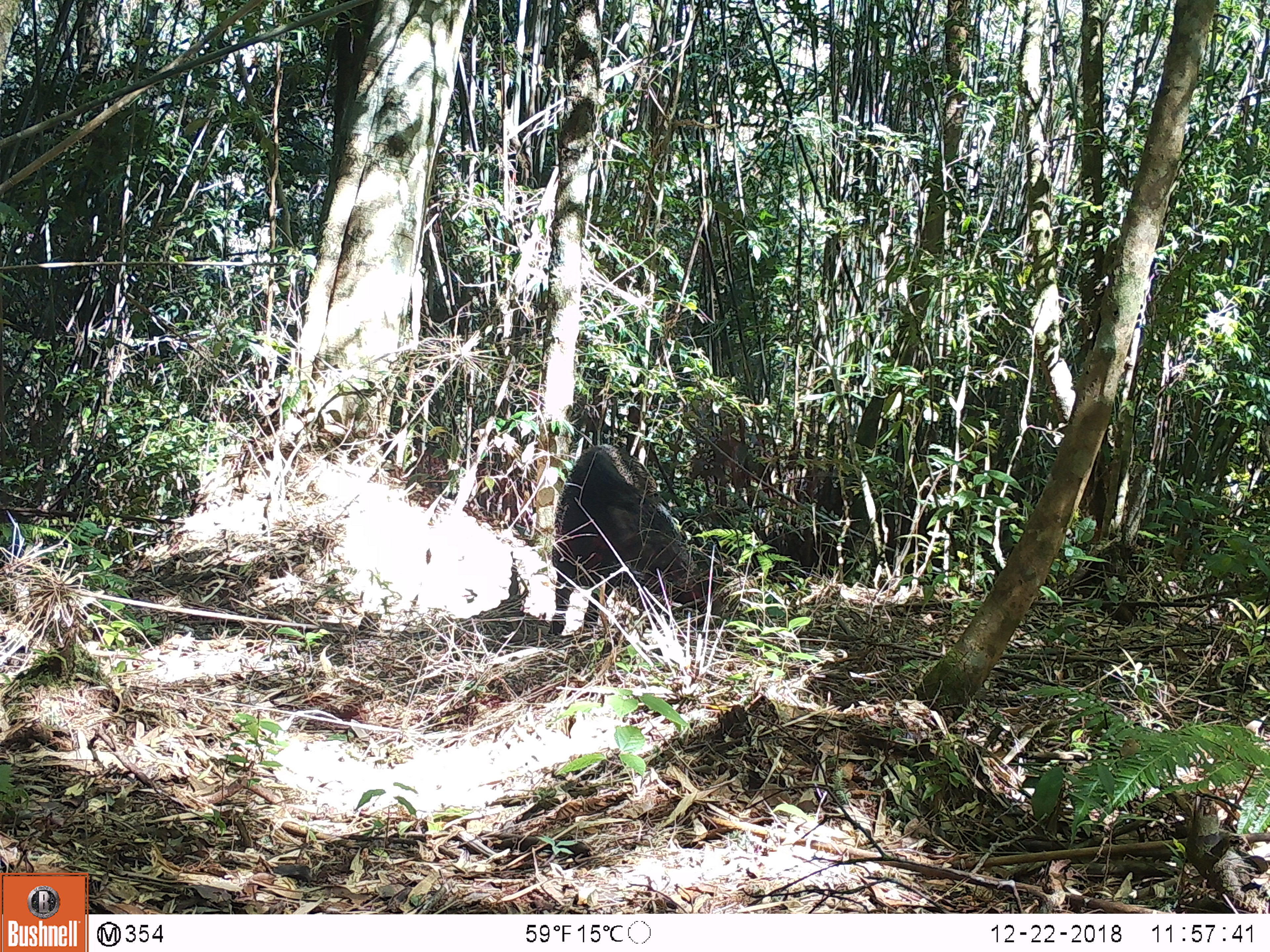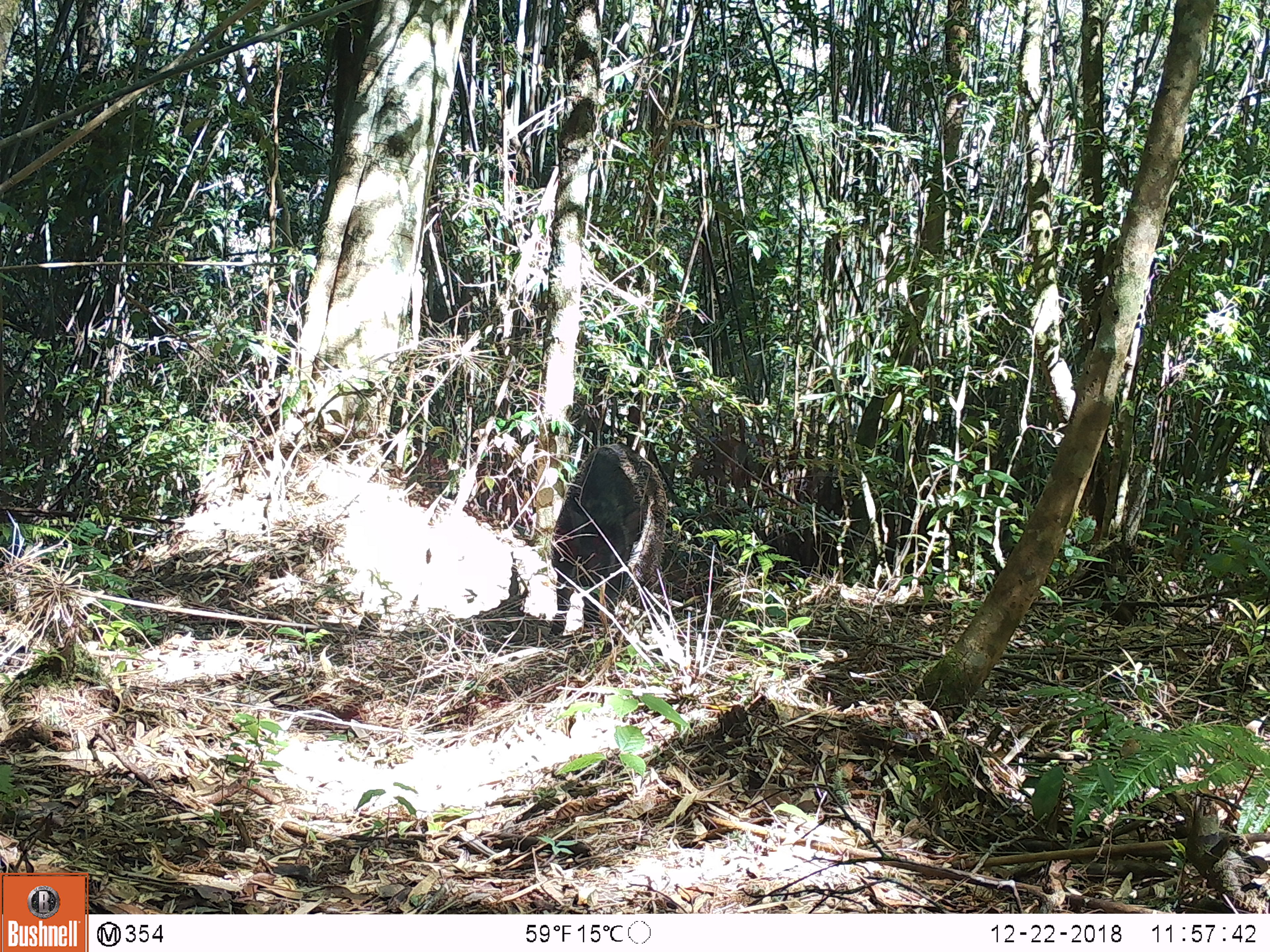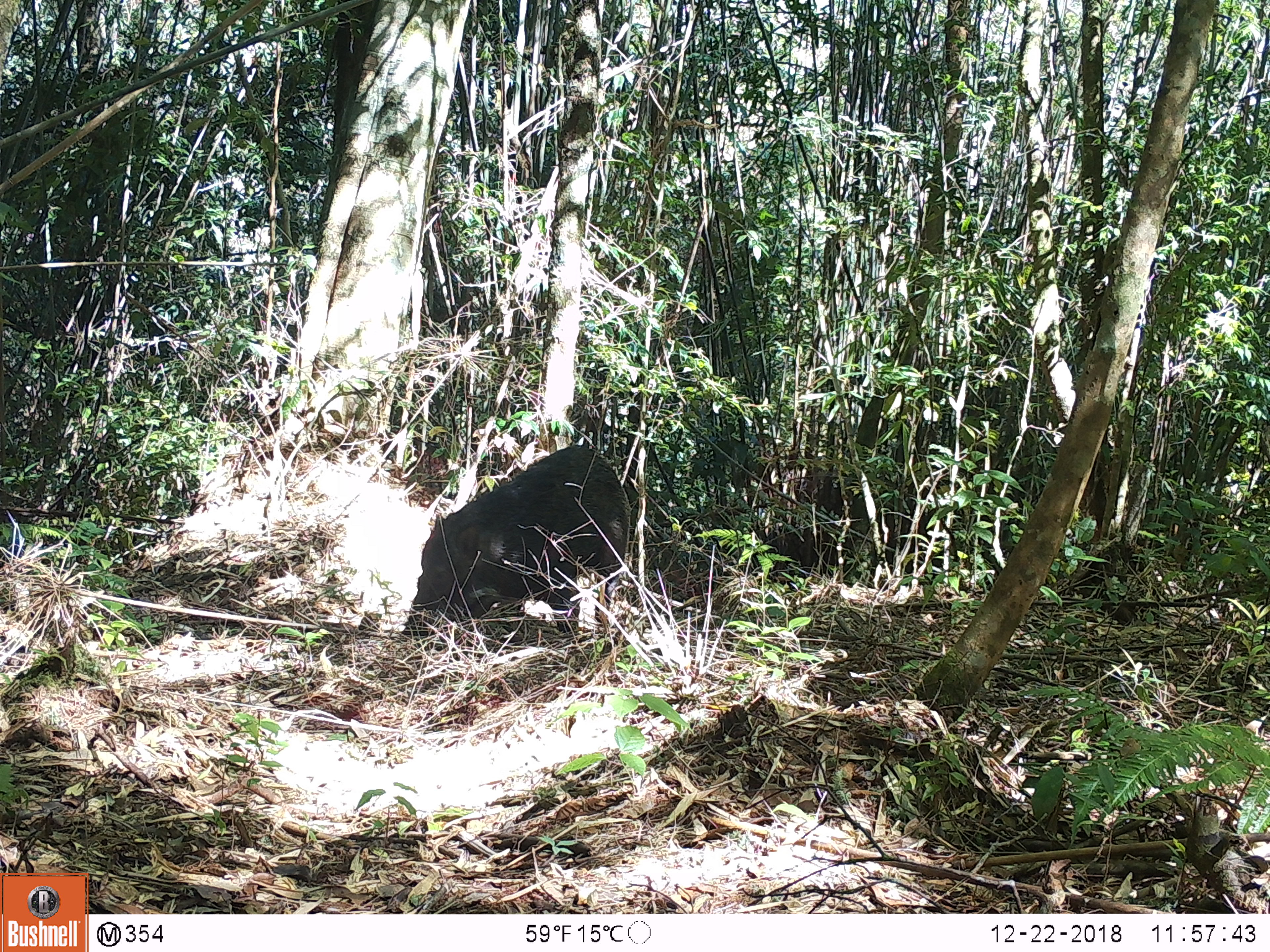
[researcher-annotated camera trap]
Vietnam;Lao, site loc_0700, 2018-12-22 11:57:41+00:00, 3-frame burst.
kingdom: Animalia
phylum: Chordata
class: Mammalia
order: Artiodactyla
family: Suidae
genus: Sus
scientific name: Sus scrofa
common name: eurasian wild pig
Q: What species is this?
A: Eurasian wild pig (Sus scrofa).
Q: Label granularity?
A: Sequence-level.